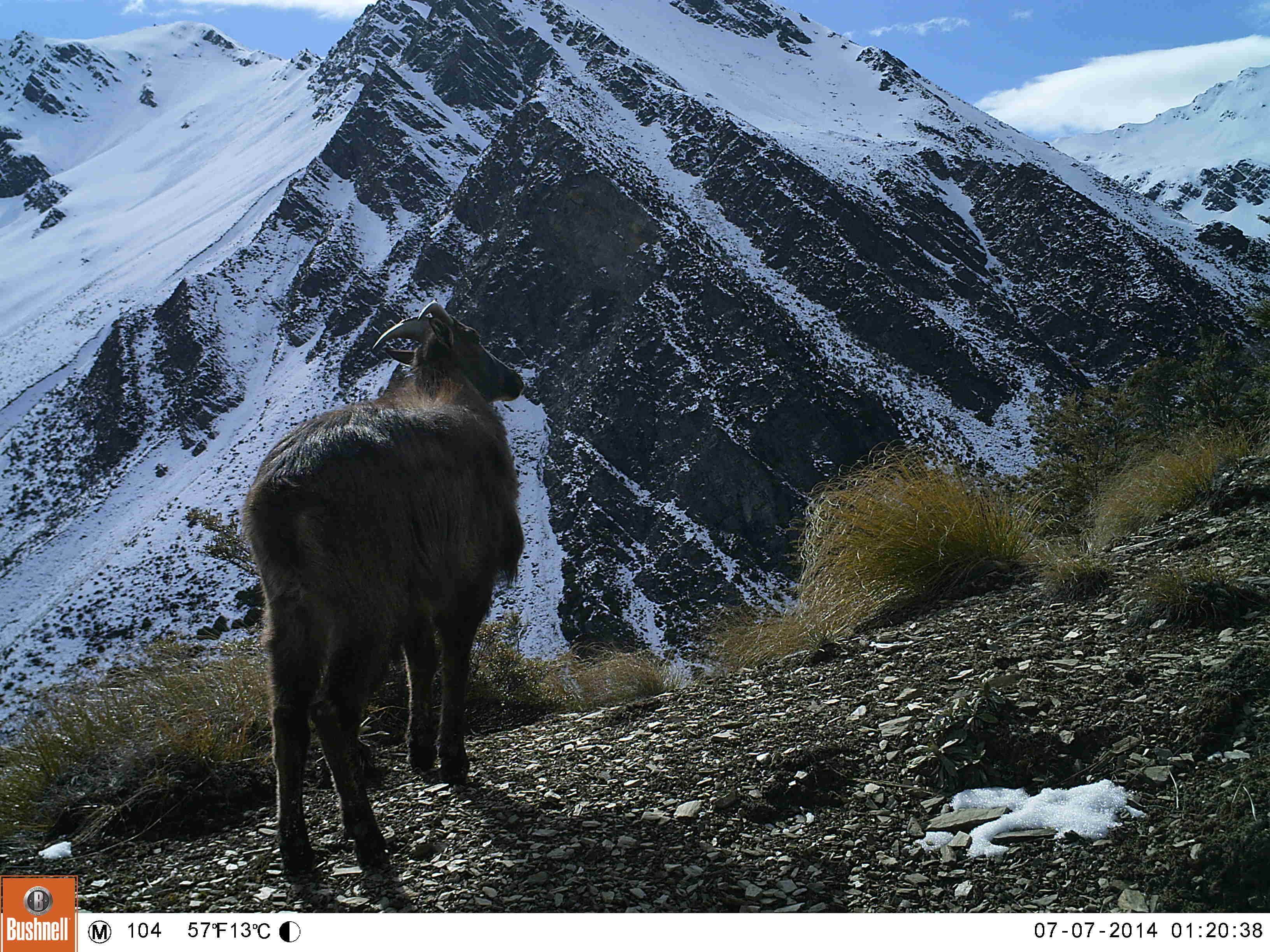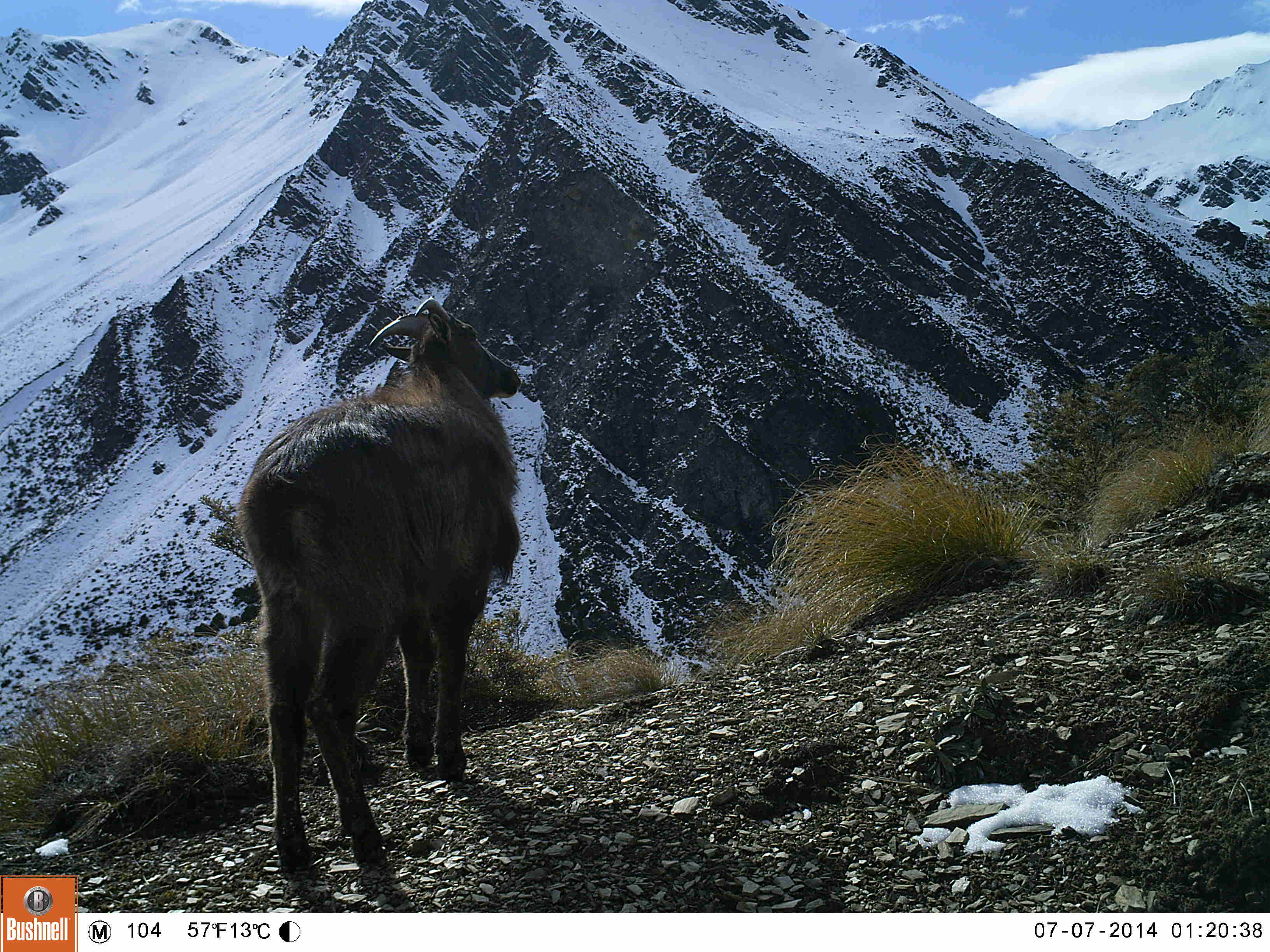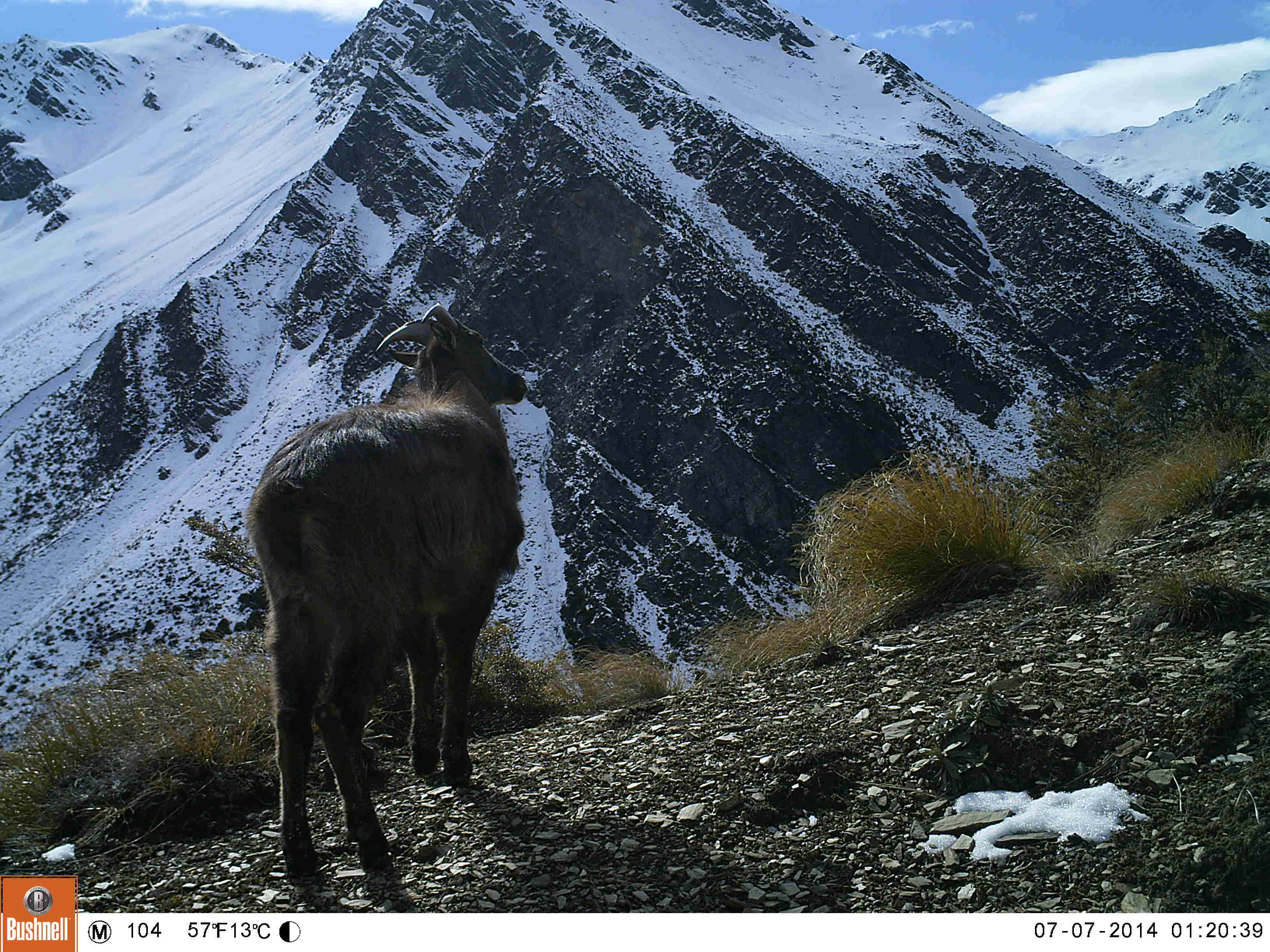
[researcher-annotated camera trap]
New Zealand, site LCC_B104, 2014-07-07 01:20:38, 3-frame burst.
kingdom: Animalia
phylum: Chordata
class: Mammalia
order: Artiodactyla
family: Bovidae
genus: Nilgiritragus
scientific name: Nilgiritragus hylocrius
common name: tahr